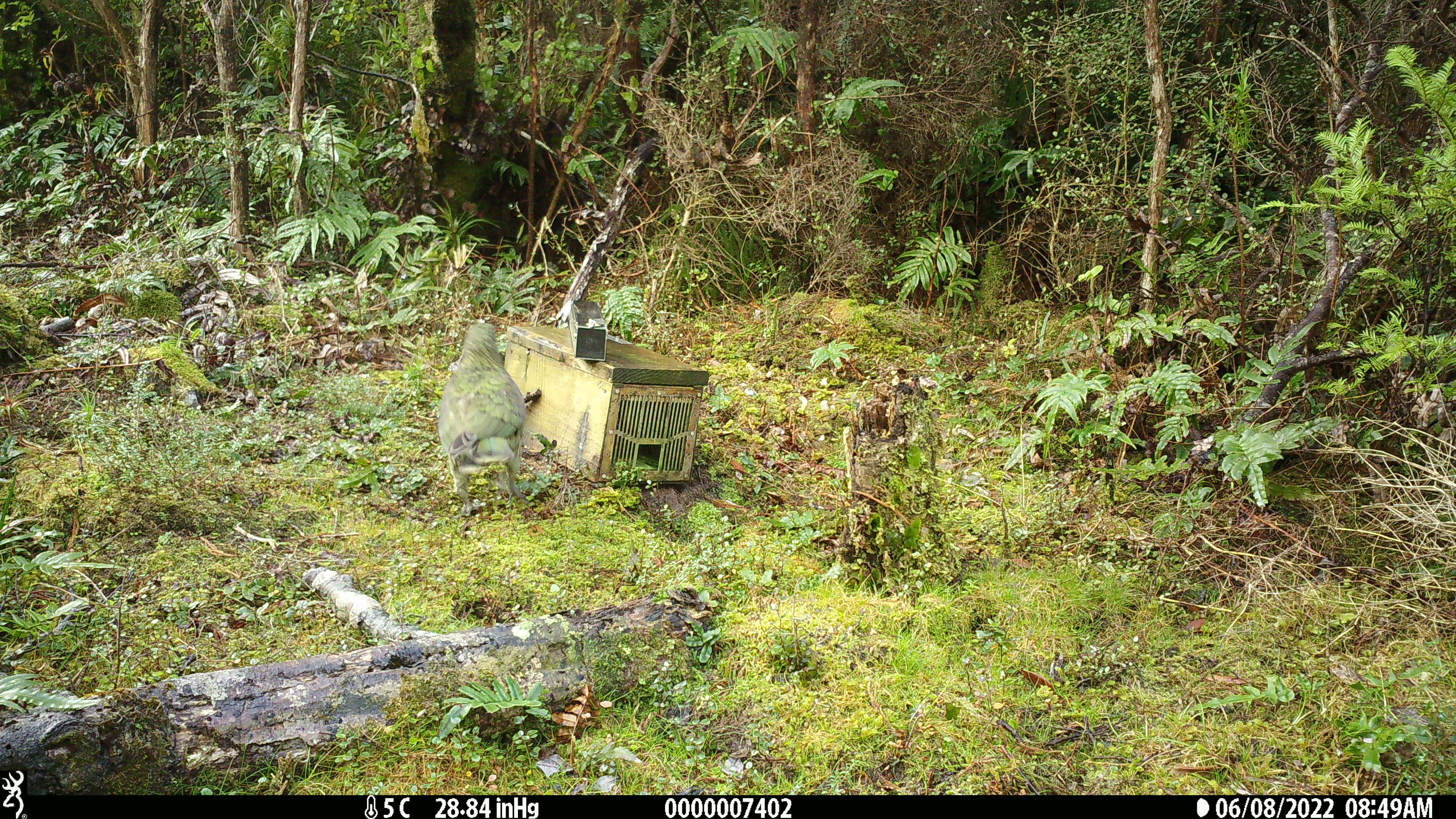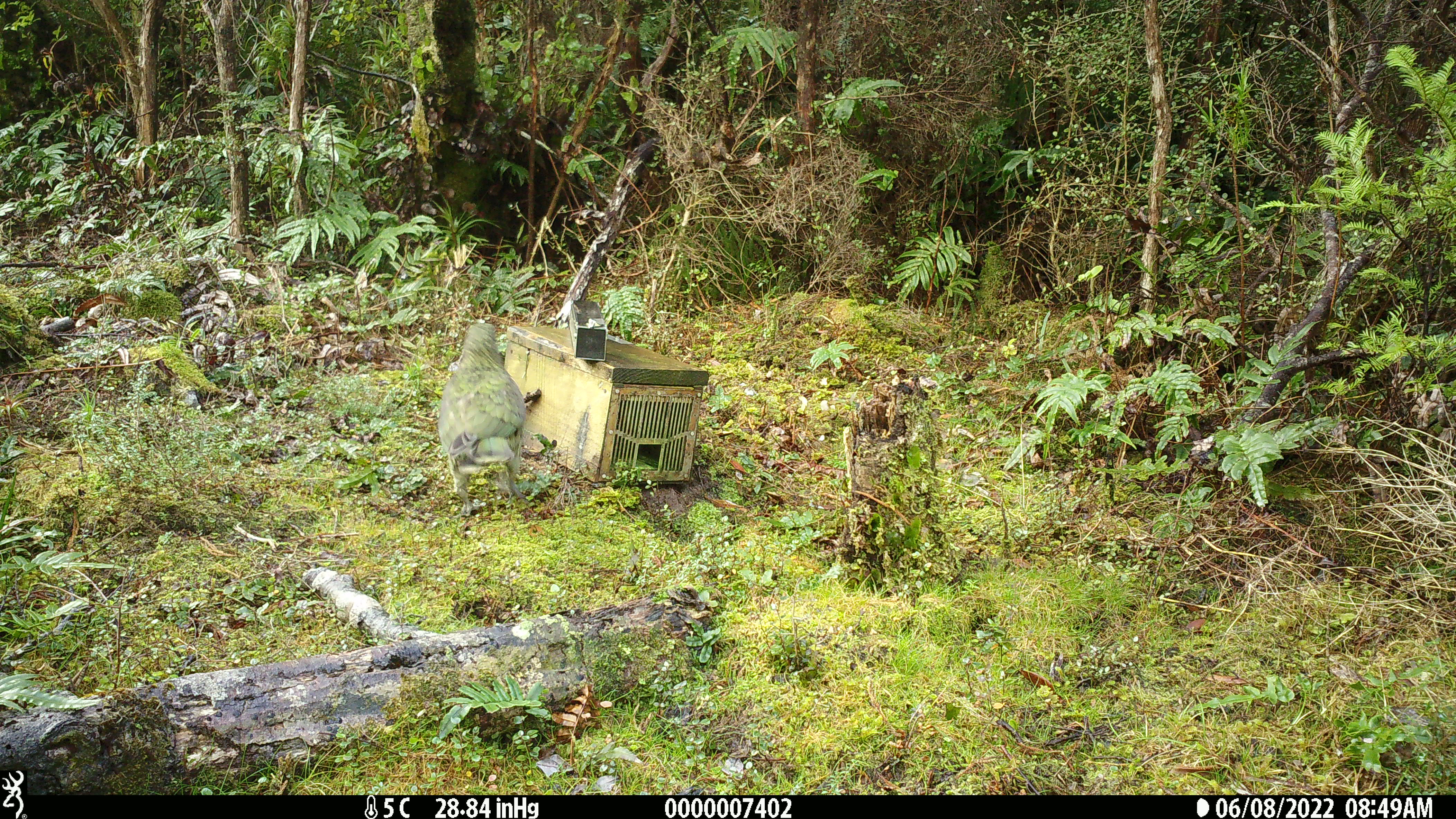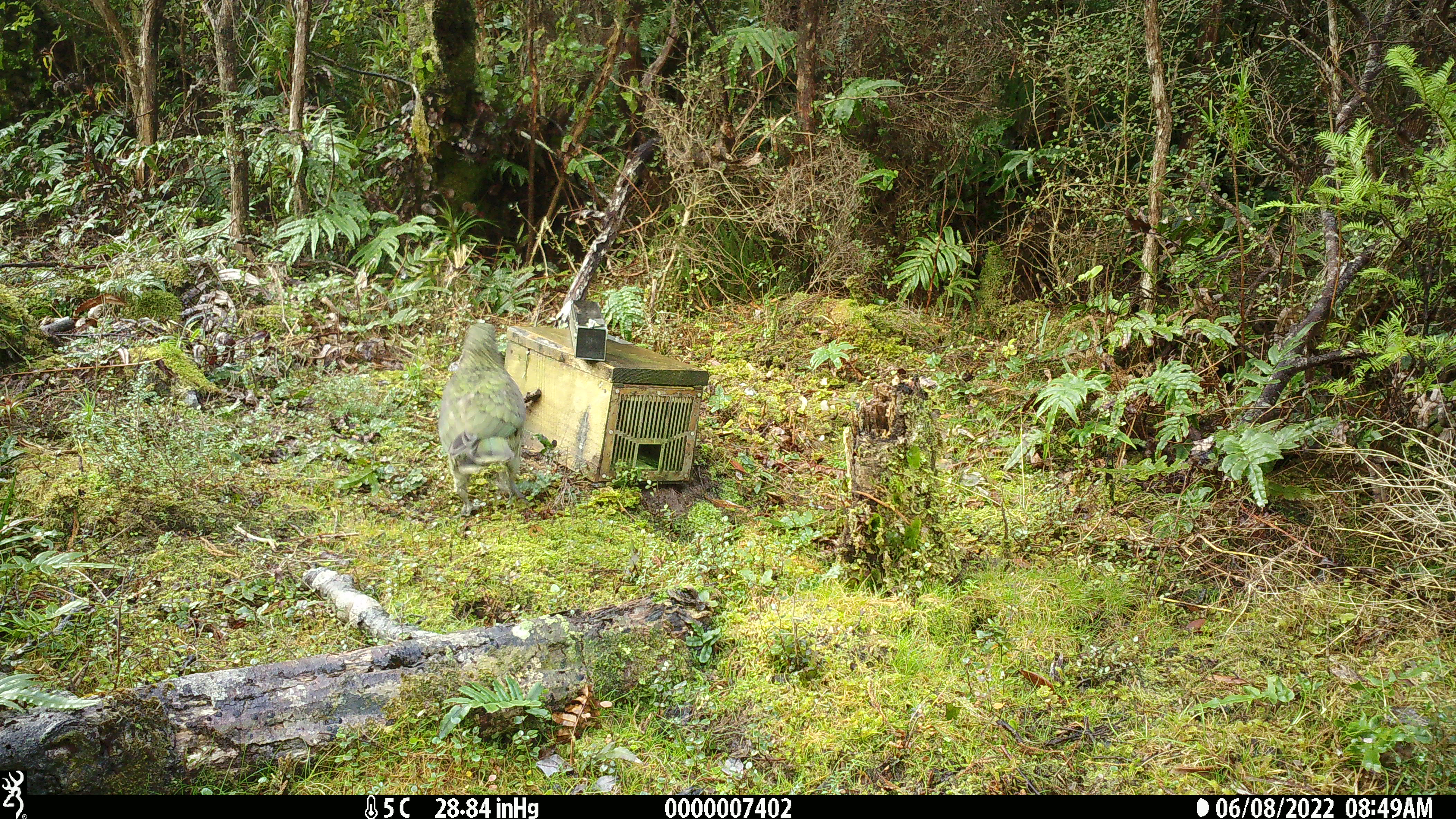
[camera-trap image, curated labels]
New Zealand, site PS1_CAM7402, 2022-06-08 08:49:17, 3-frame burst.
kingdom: Animalia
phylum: Chordata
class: Aves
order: Psittaciformes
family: Strigopidae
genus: Nestor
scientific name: Nestor notabilis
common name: kea